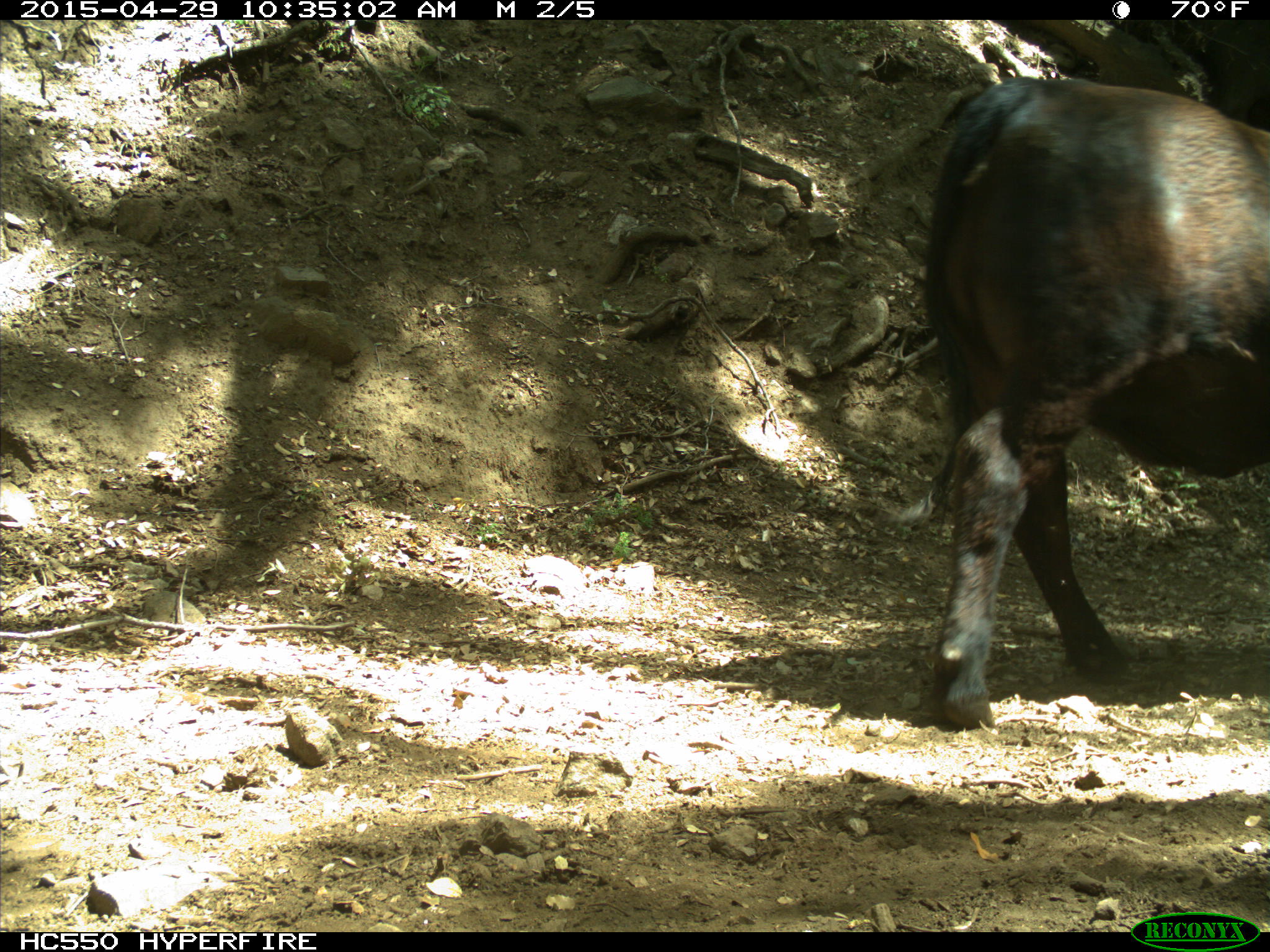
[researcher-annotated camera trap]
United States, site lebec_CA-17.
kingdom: Animalia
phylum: Chordata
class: Mammalia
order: Artiodactyla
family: Bovidae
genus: Bos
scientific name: Bos taurus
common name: domestic cow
Bos taurus (domestic cow).